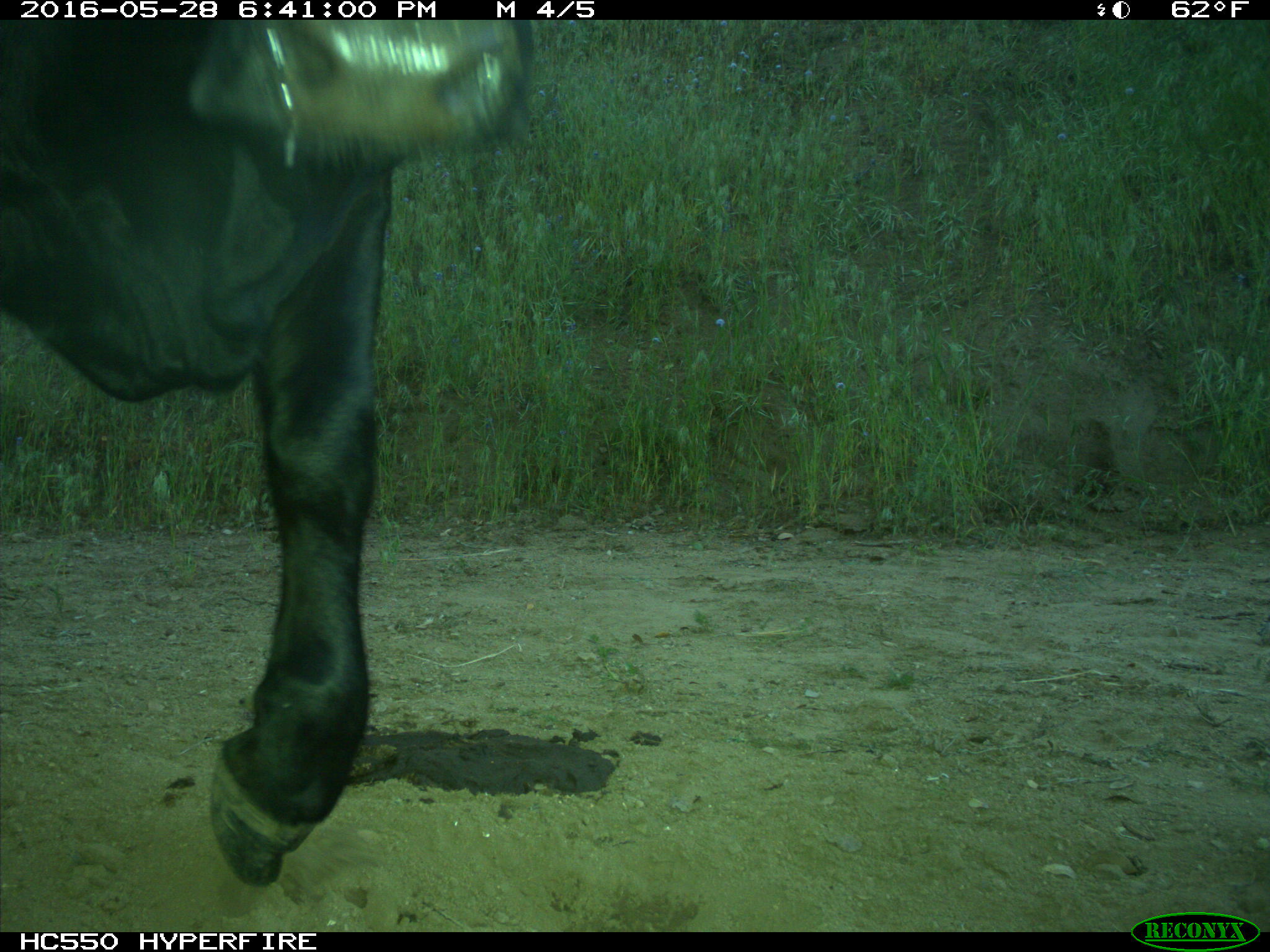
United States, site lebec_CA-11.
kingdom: Animalia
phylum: Chordata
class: Mammalia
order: Artiodactyla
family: Bovidae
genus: Bos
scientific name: Bos taurus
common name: domestic cow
Bos taurus (domestic cow).